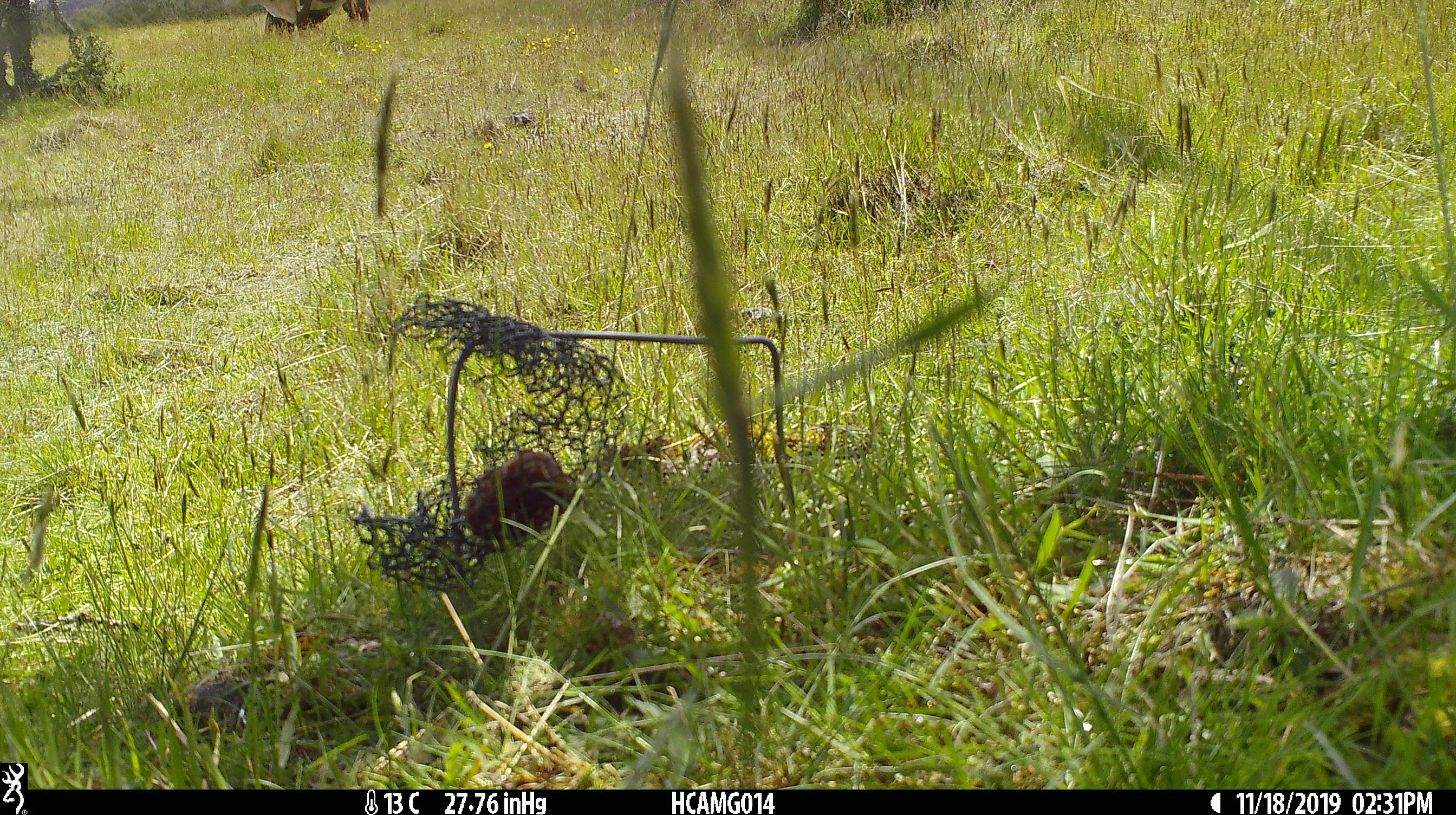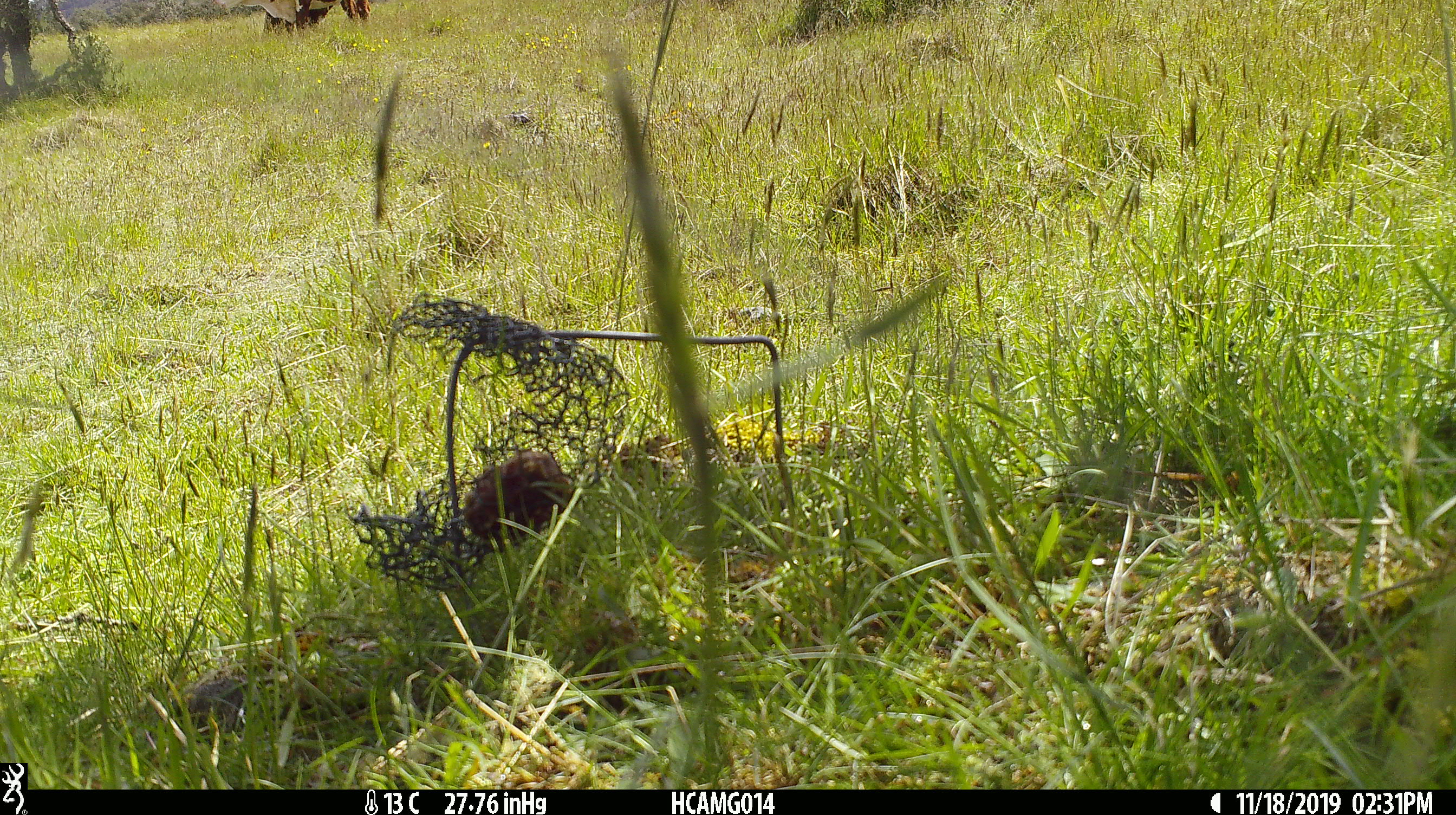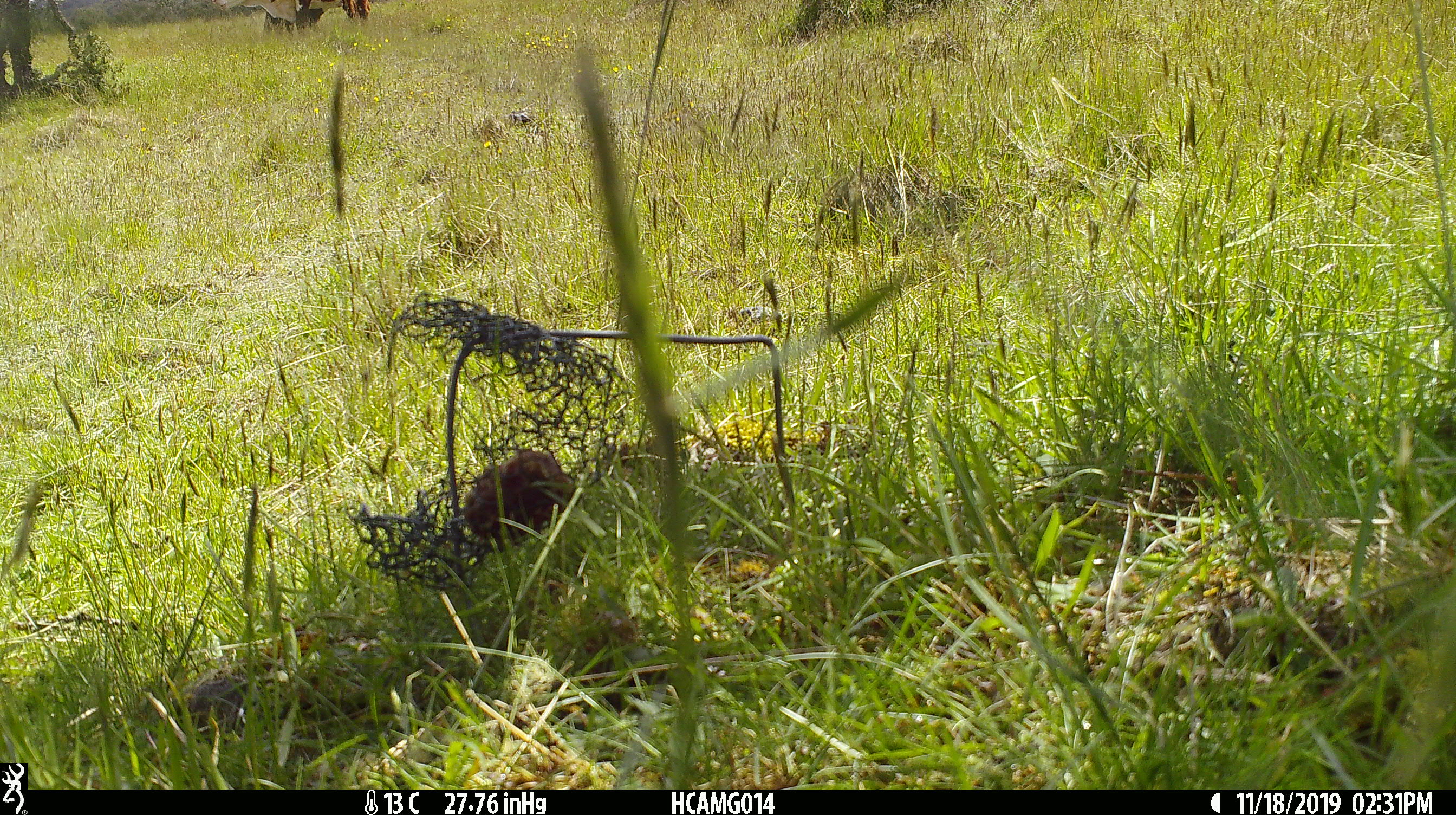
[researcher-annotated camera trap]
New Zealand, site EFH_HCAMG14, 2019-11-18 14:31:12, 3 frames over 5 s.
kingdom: Animalia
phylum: Chordata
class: Mammalia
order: Artiodactyla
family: Bovidae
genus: Bos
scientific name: Bos taurus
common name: domestic cow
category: cow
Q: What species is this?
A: Cow (domestic cow) (Bos taurus).